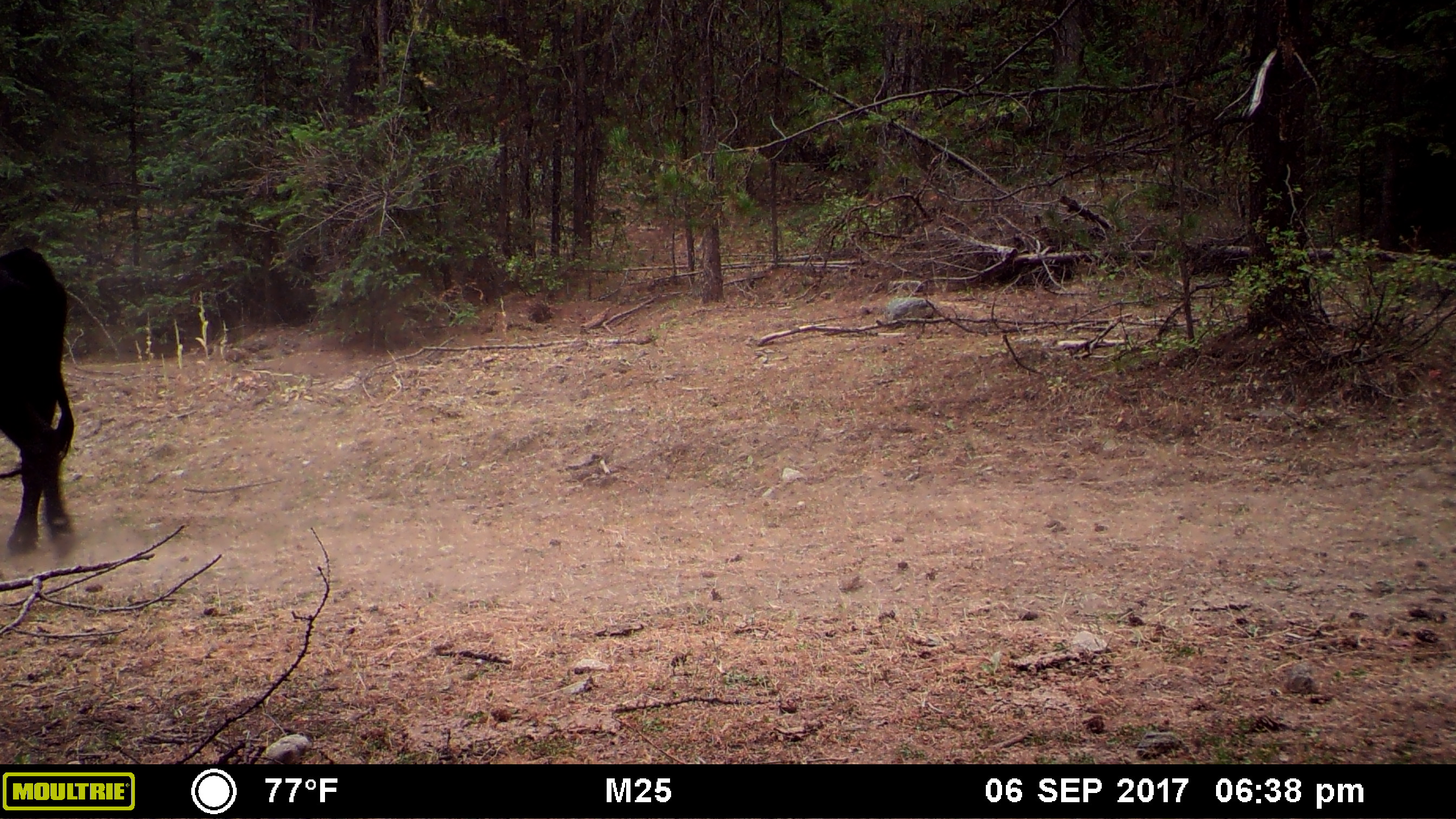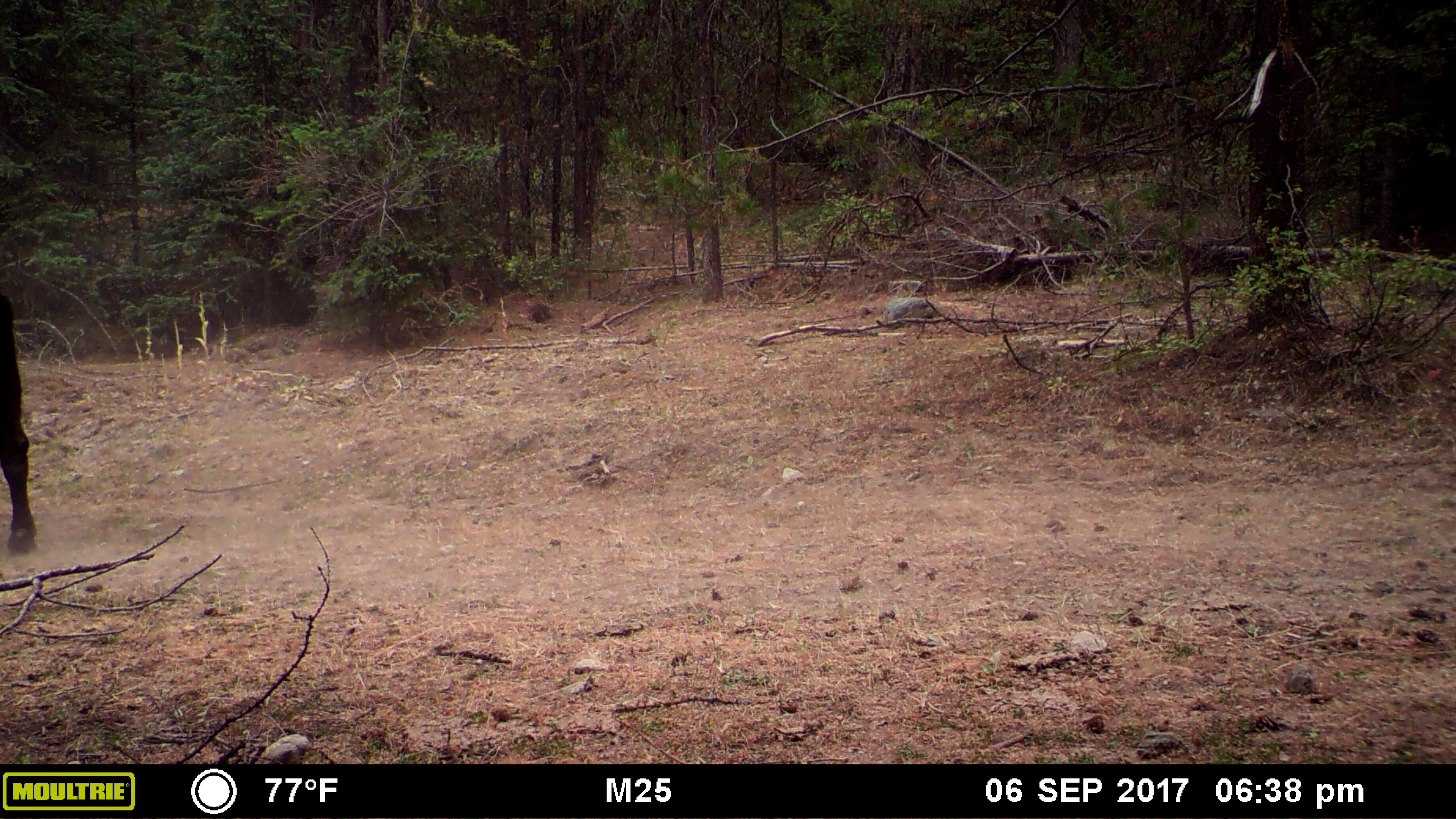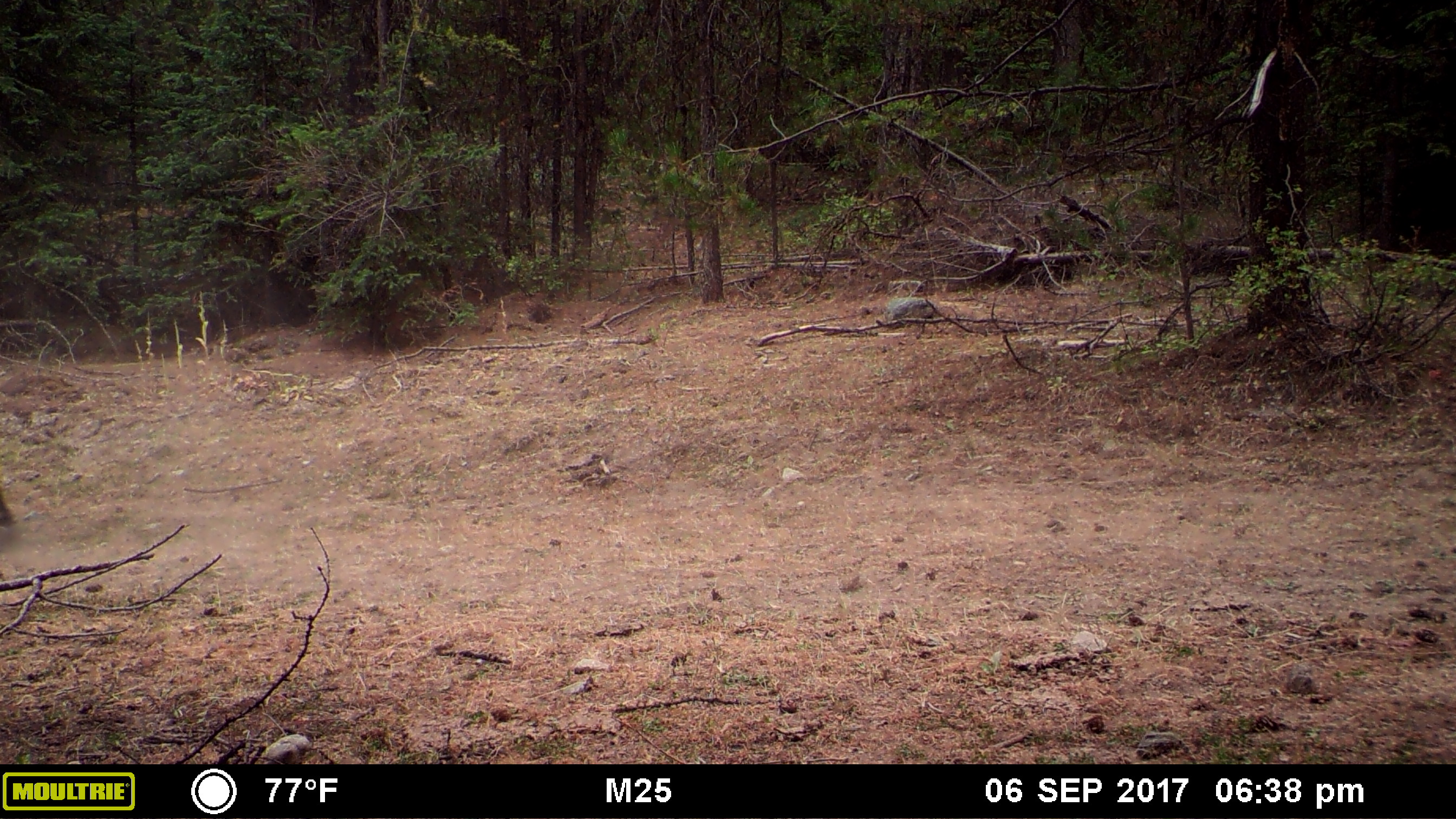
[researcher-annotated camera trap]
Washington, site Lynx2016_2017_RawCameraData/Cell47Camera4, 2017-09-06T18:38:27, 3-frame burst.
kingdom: Animalia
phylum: Chordata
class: Mammalia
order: Artiodactyla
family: Bovidae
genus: Bos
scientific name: Bos taurus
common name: domestic cattle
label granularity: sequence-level